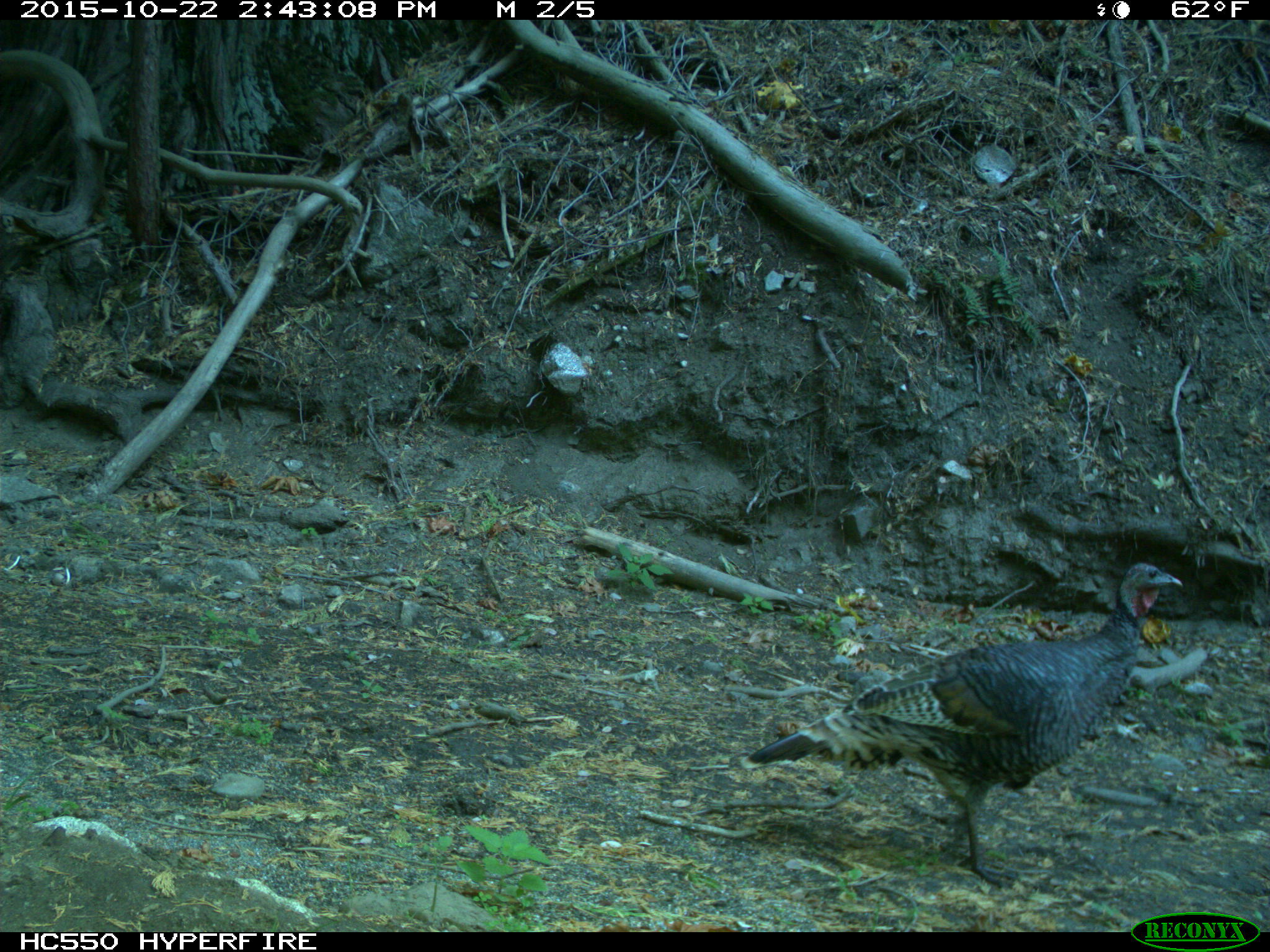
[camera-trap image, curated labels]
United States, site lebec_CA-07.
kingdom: Animalia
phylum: Chordata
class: Aves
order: Galliformes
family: Phasianidae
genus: Meleagris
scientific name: Meleagris gallopavo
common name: wild turkey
Meleagris gallopavo (wild turkey).